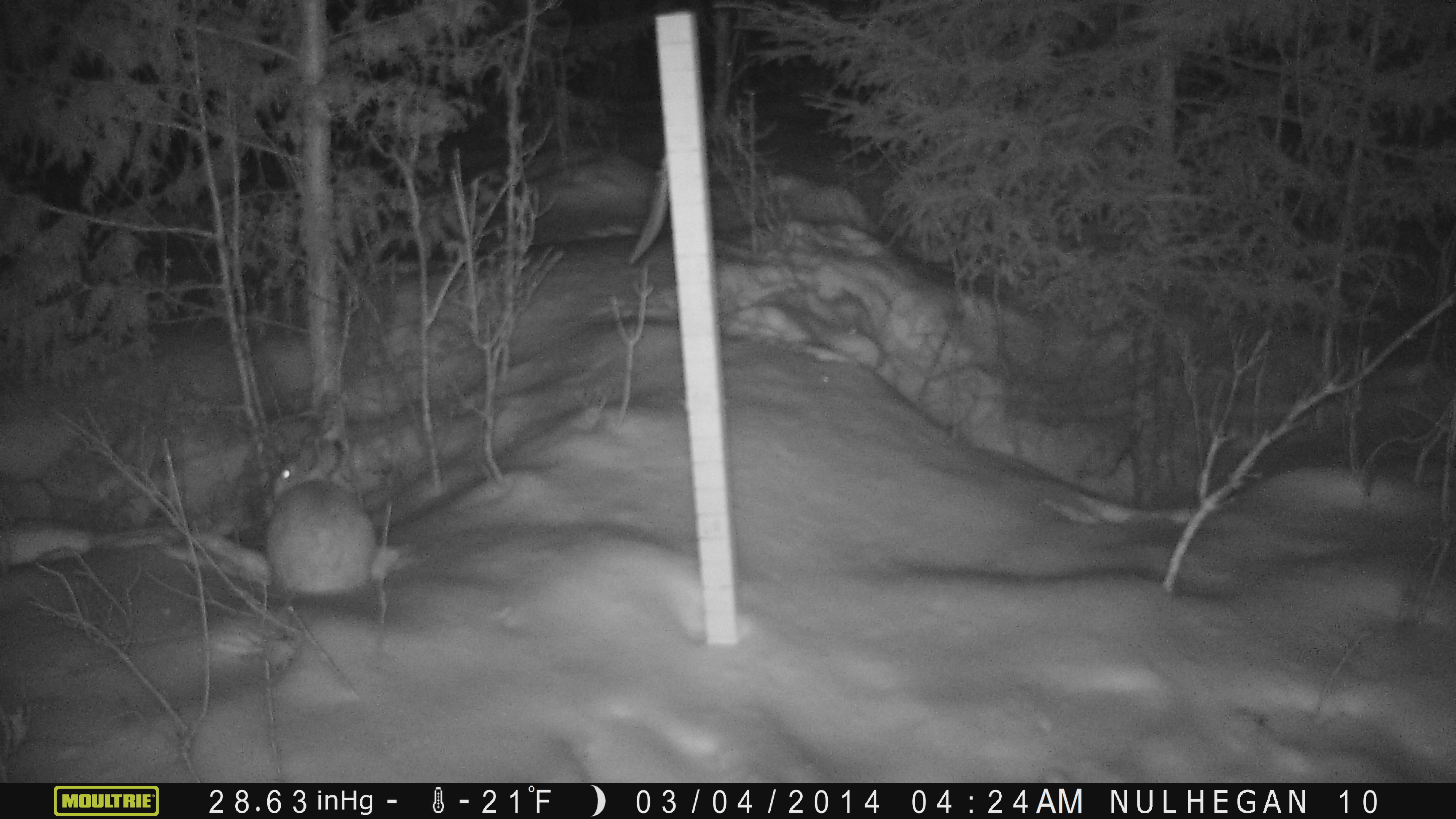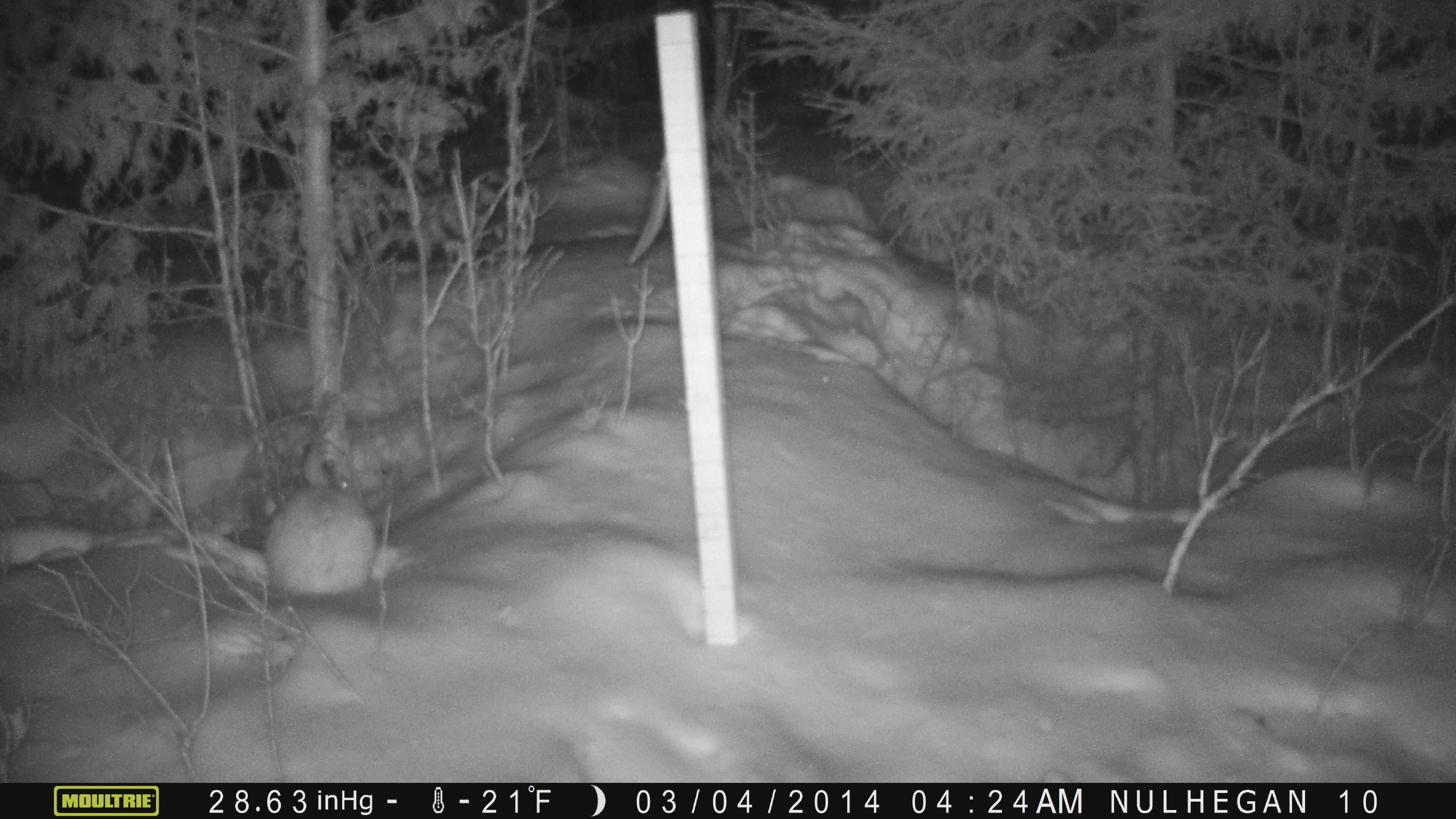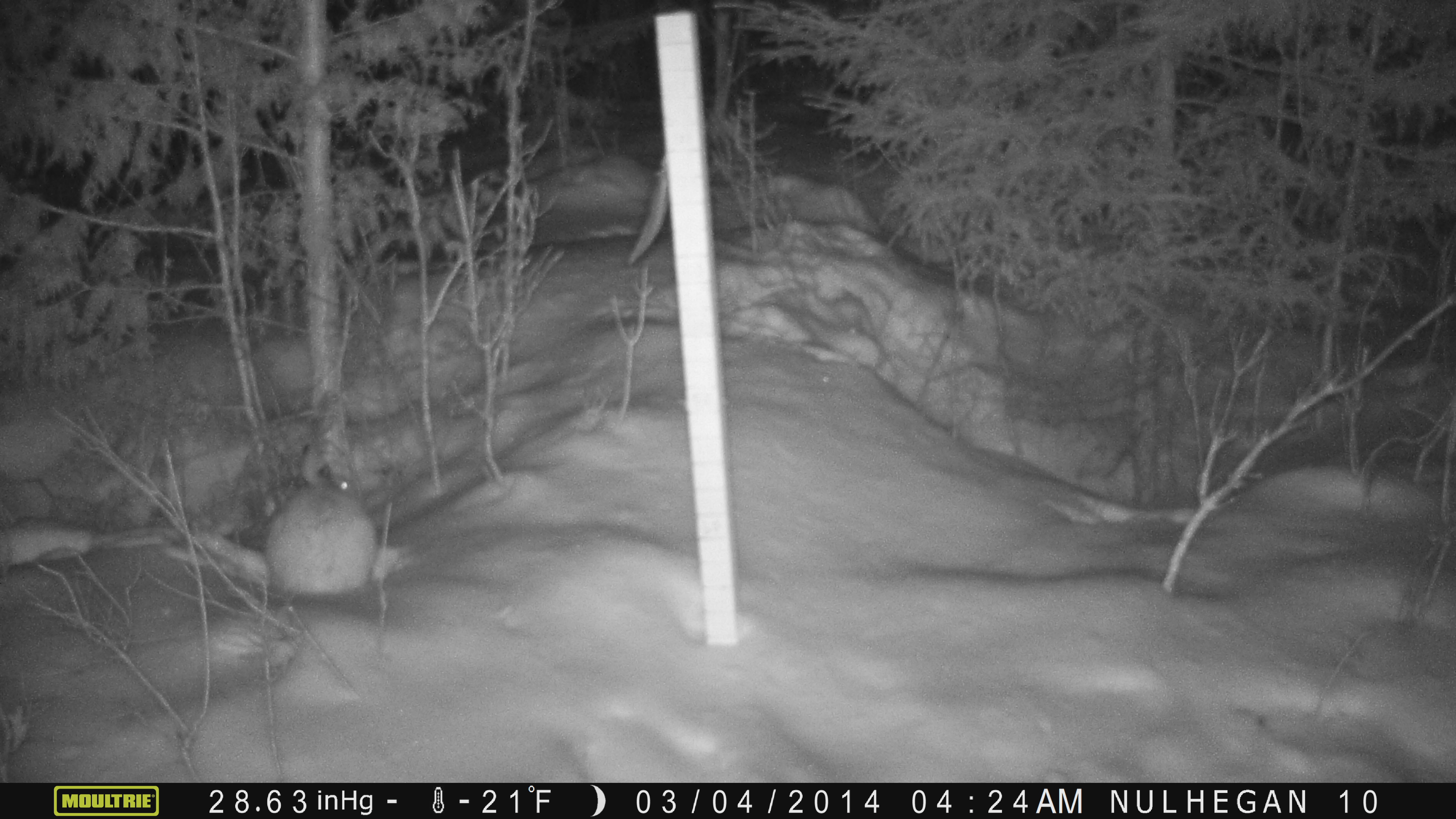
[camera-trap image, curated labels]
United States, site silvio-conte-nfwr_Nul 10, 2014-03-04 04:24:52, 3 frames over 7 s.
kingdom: Animalia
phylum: Chordata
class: Mammalia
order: Lagomorpha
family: Leporidae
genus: Lepus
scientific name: Lepus americanus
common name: snowshoe hare